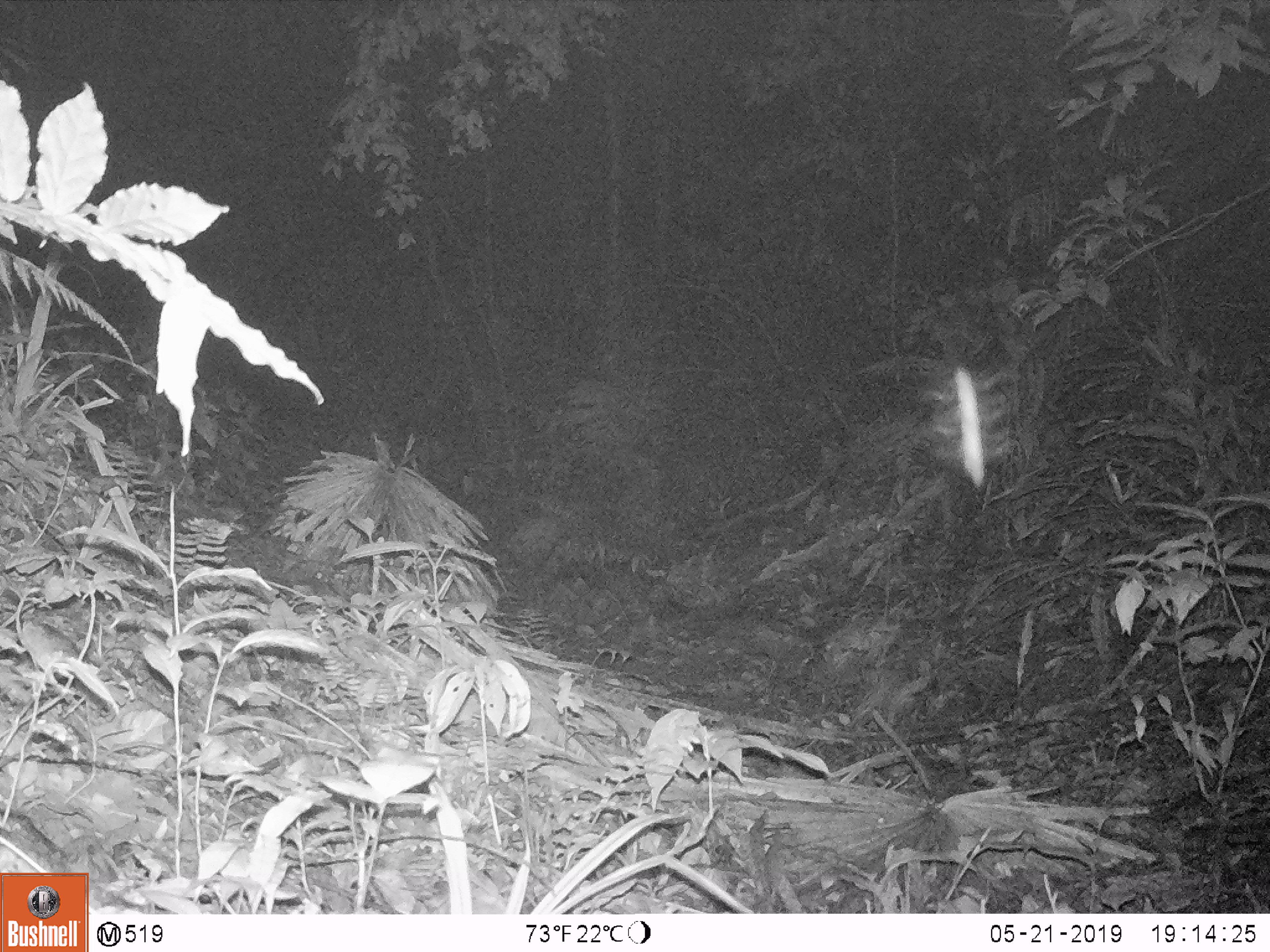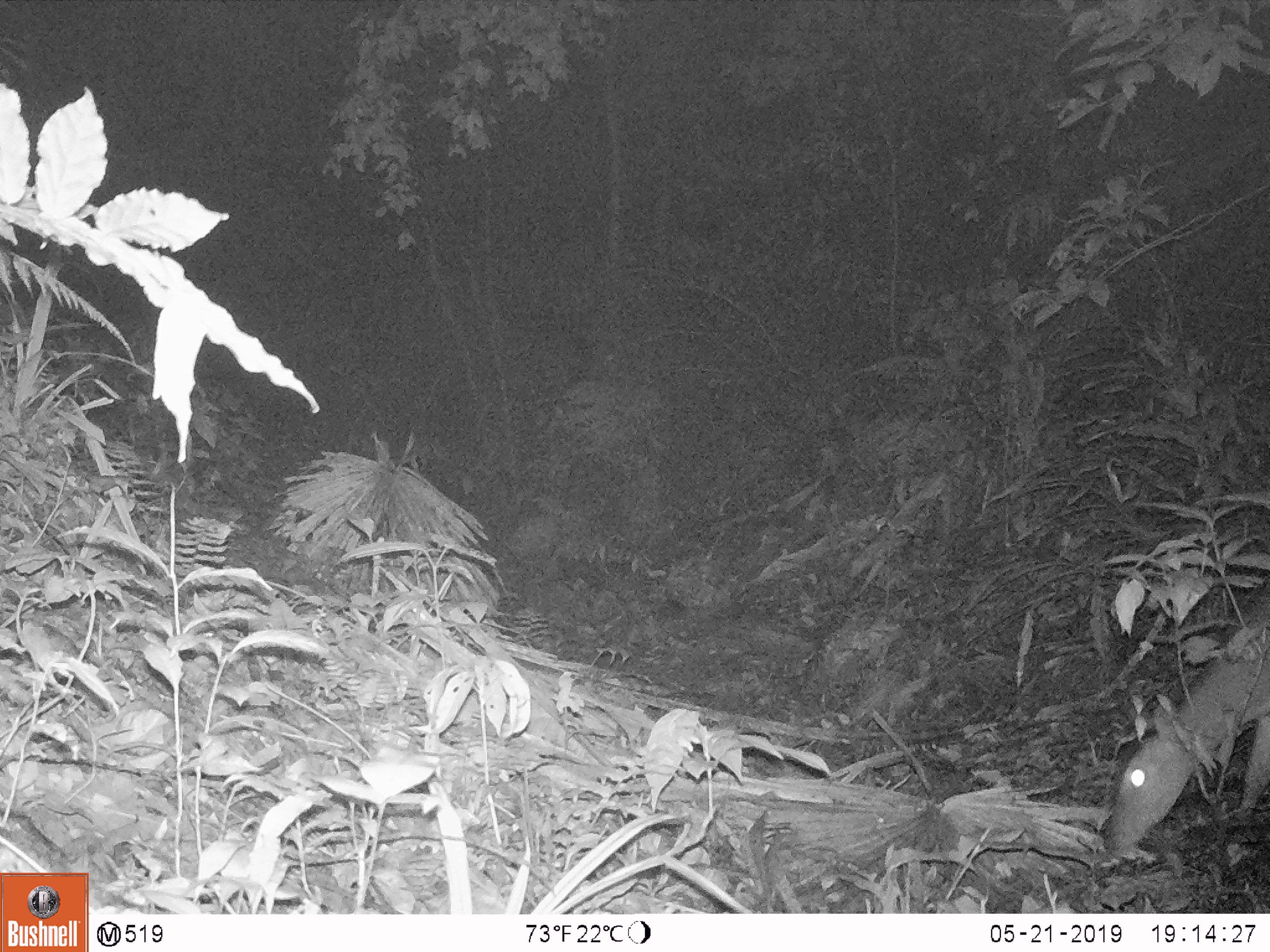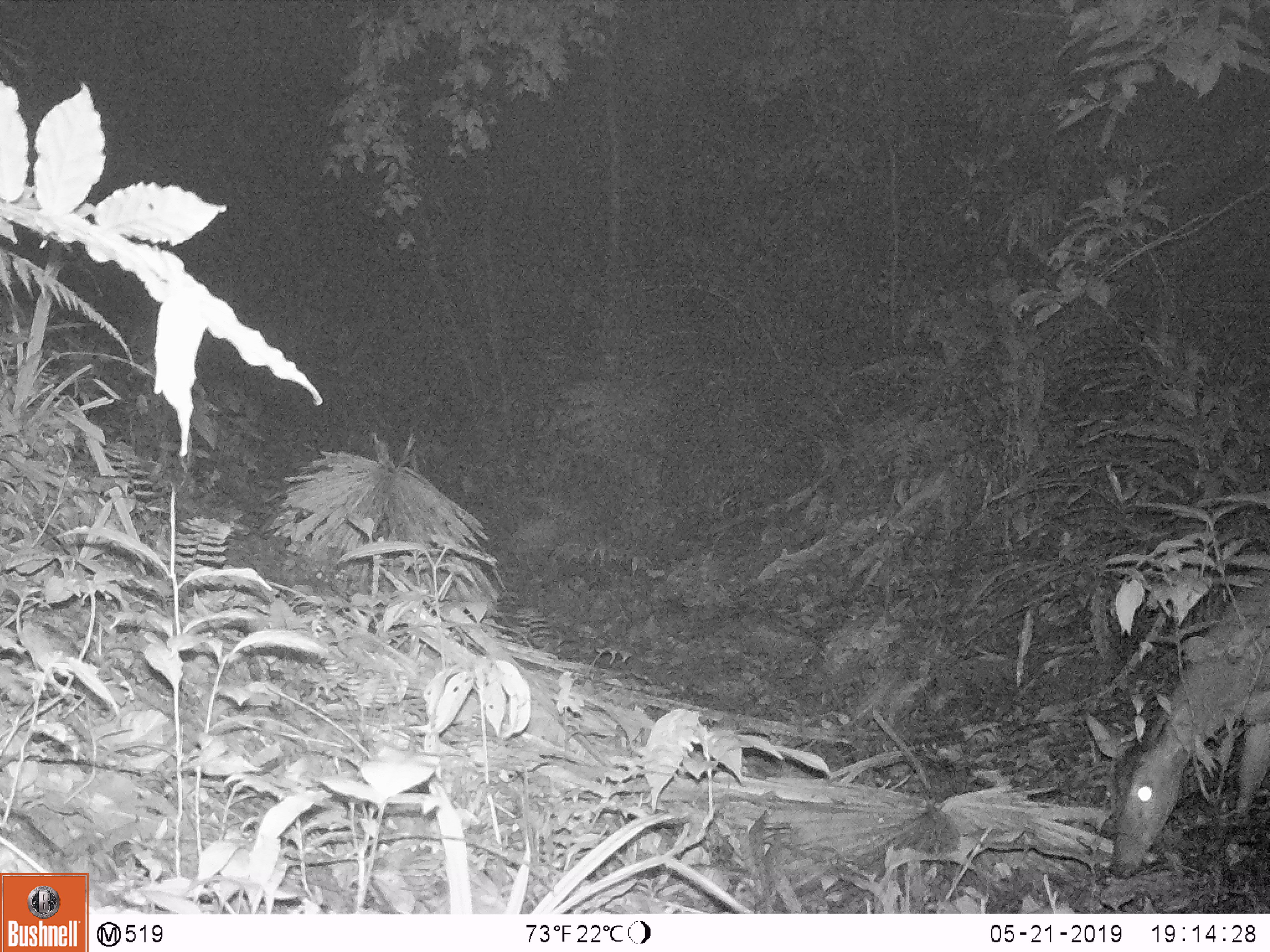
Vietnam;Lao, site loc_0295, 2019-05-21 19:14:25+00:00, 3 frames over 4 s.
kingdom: Animalia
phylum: Chordata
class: Mammalia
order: Artiodactyla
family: Cervidae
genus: Muntiacus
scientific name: Muntiacus vuquangensis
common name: large-antlered muntjac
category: large antlered muntjac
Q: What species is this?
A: Large antlered muntjac (large-antlered muntjac) (Muntiacus vuquangensis).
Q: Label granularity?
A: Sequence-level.